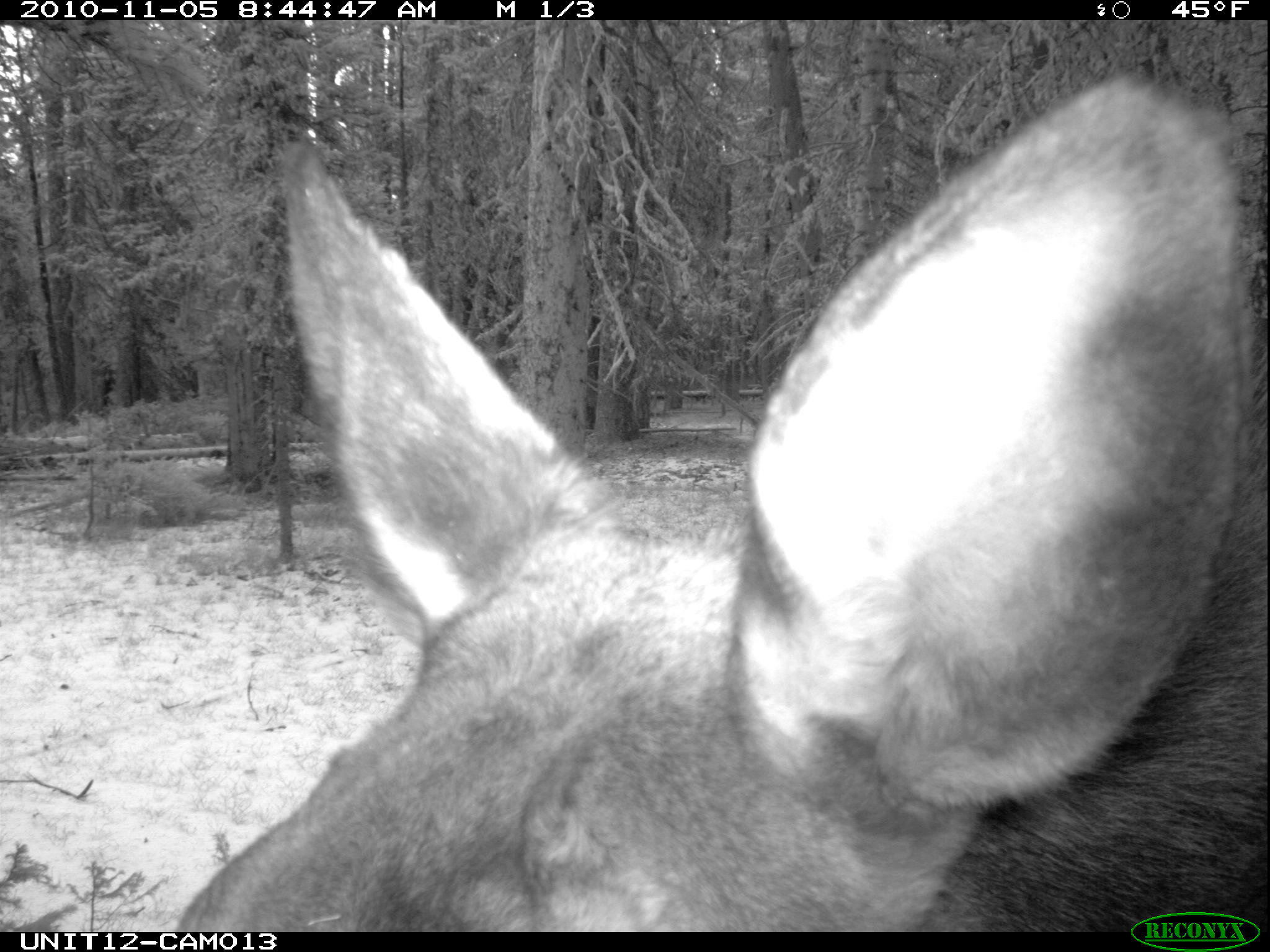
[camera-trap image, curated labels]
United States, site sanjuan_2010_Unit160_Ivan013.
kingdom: Animalia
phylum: Chordata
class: Mammalia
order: Artiodactyla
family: Cervidae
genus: Alces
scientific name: Alces alces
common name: moose